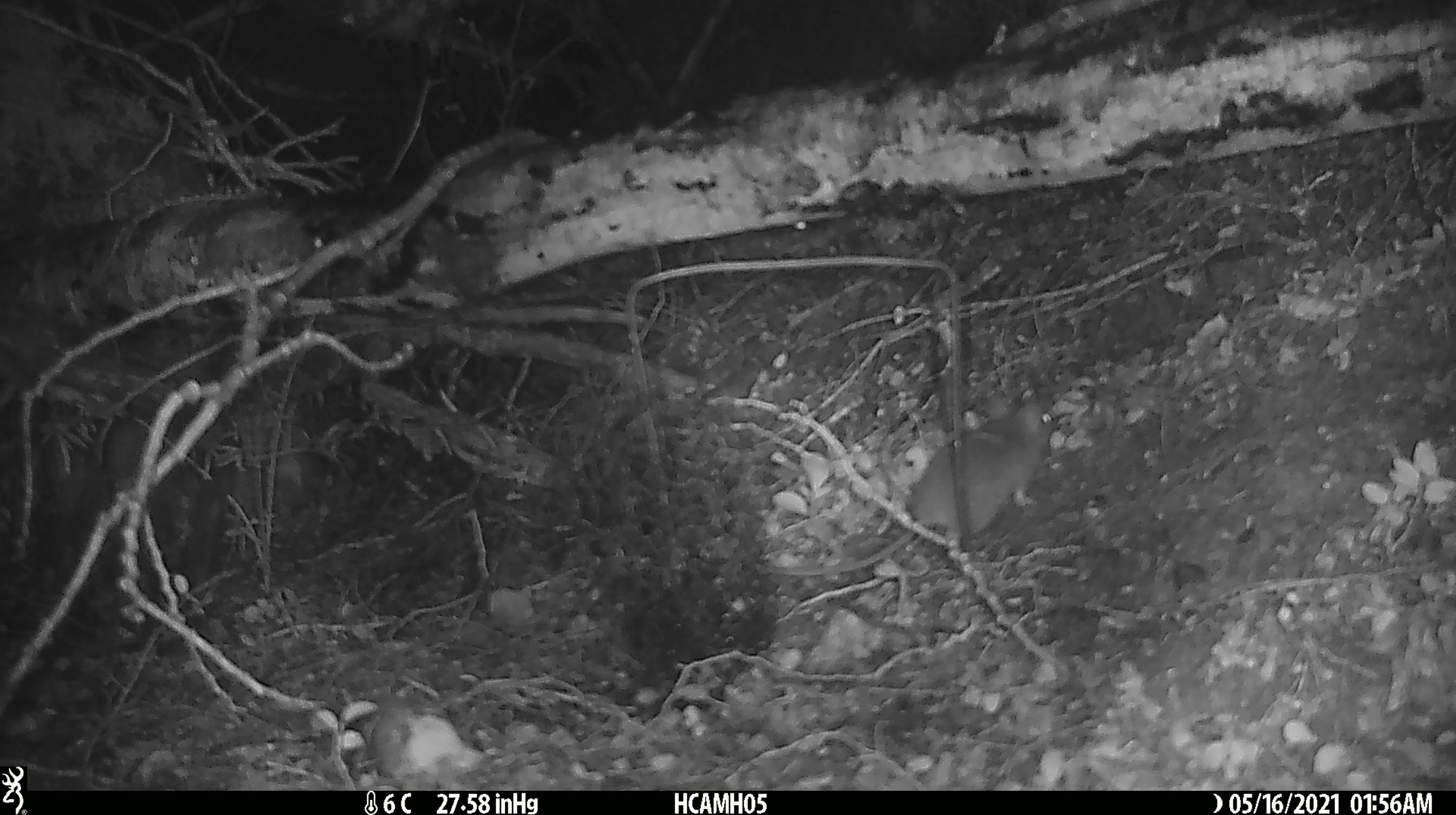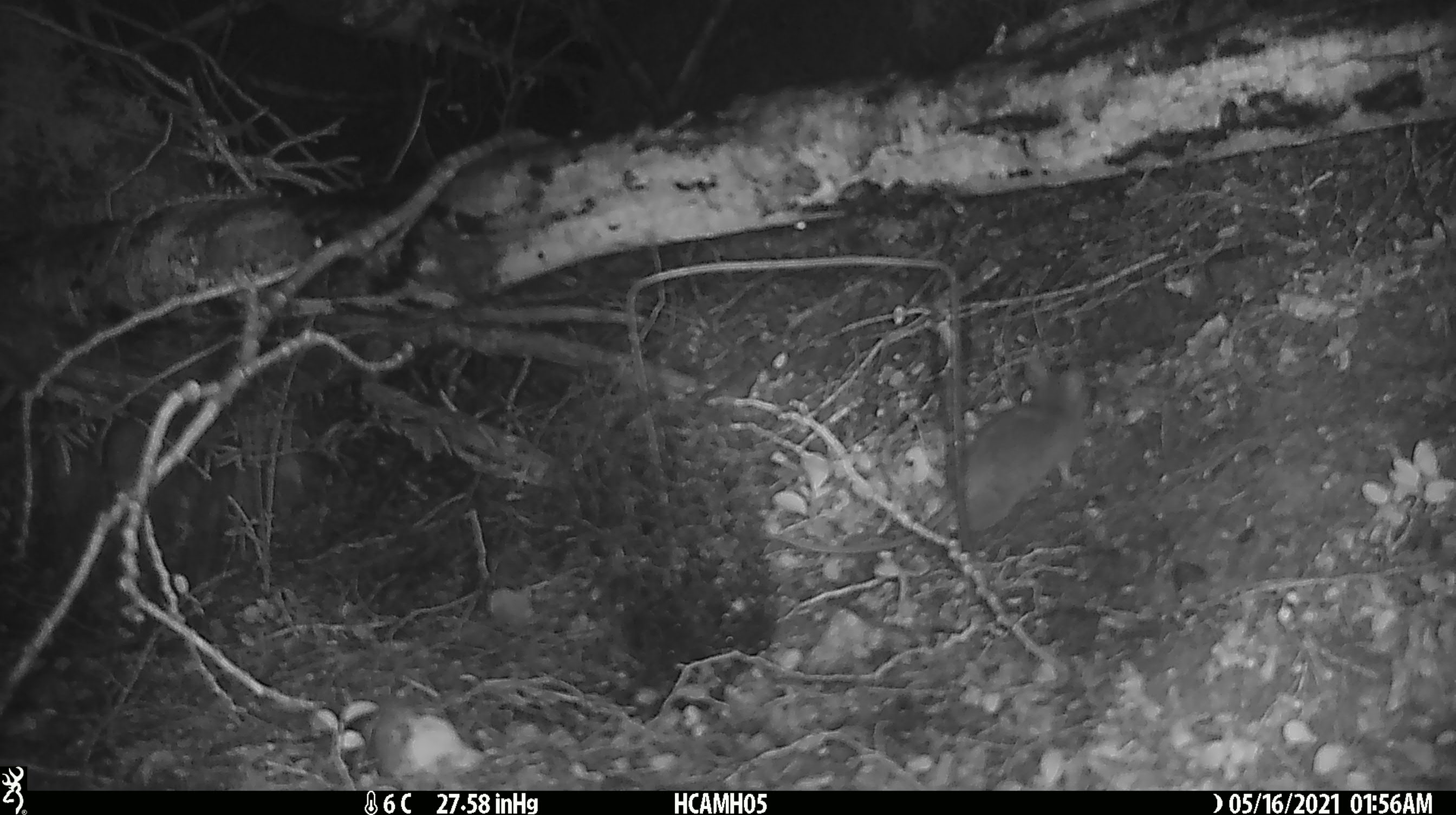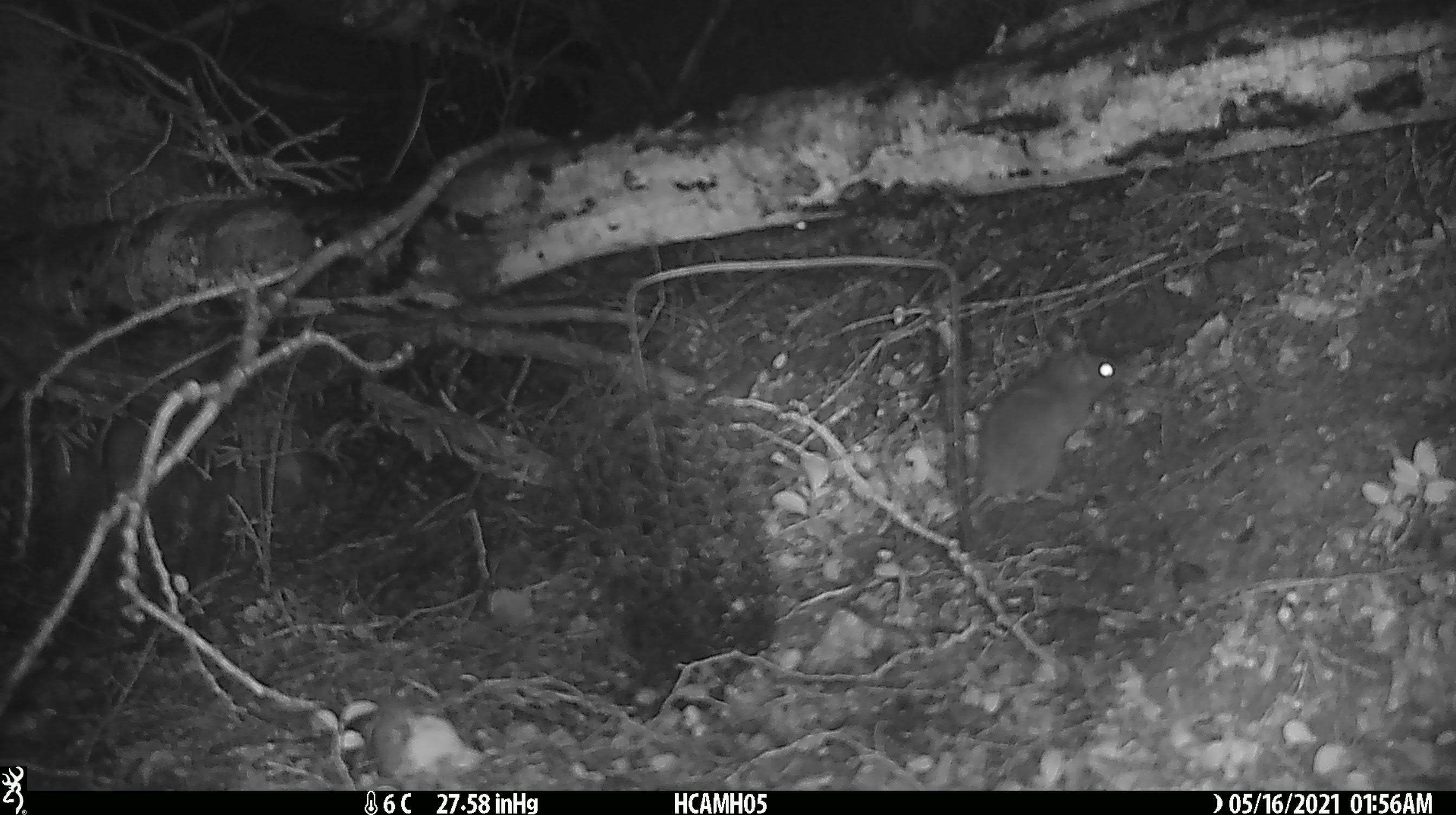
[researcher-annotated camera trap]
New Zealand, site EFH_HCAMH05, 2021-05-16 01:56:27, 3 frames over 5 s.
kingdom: Animalia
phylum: Chordata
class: Mammalia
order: Rodentia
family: Muridae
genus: Rattus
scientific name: Rattus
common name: rat